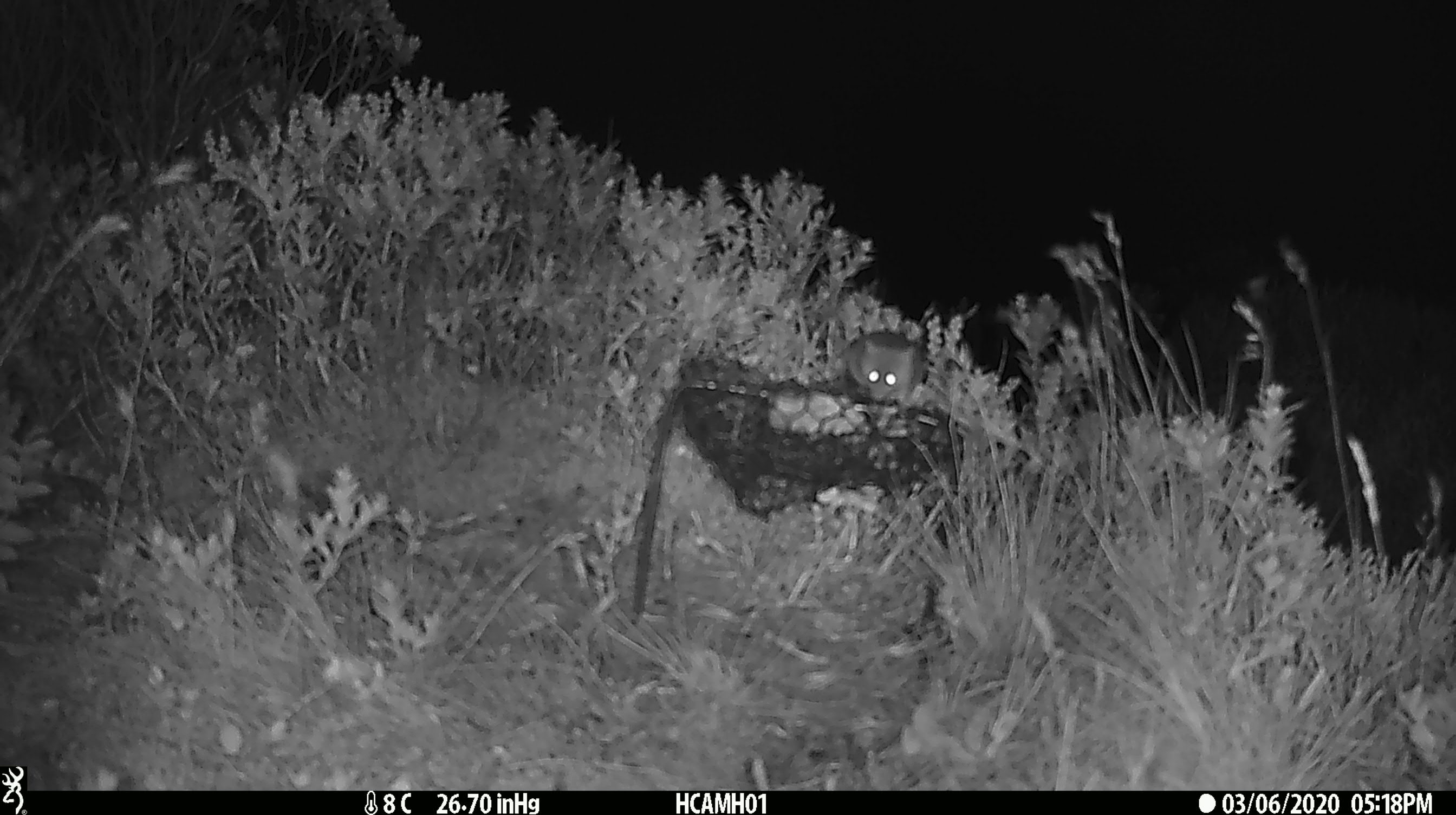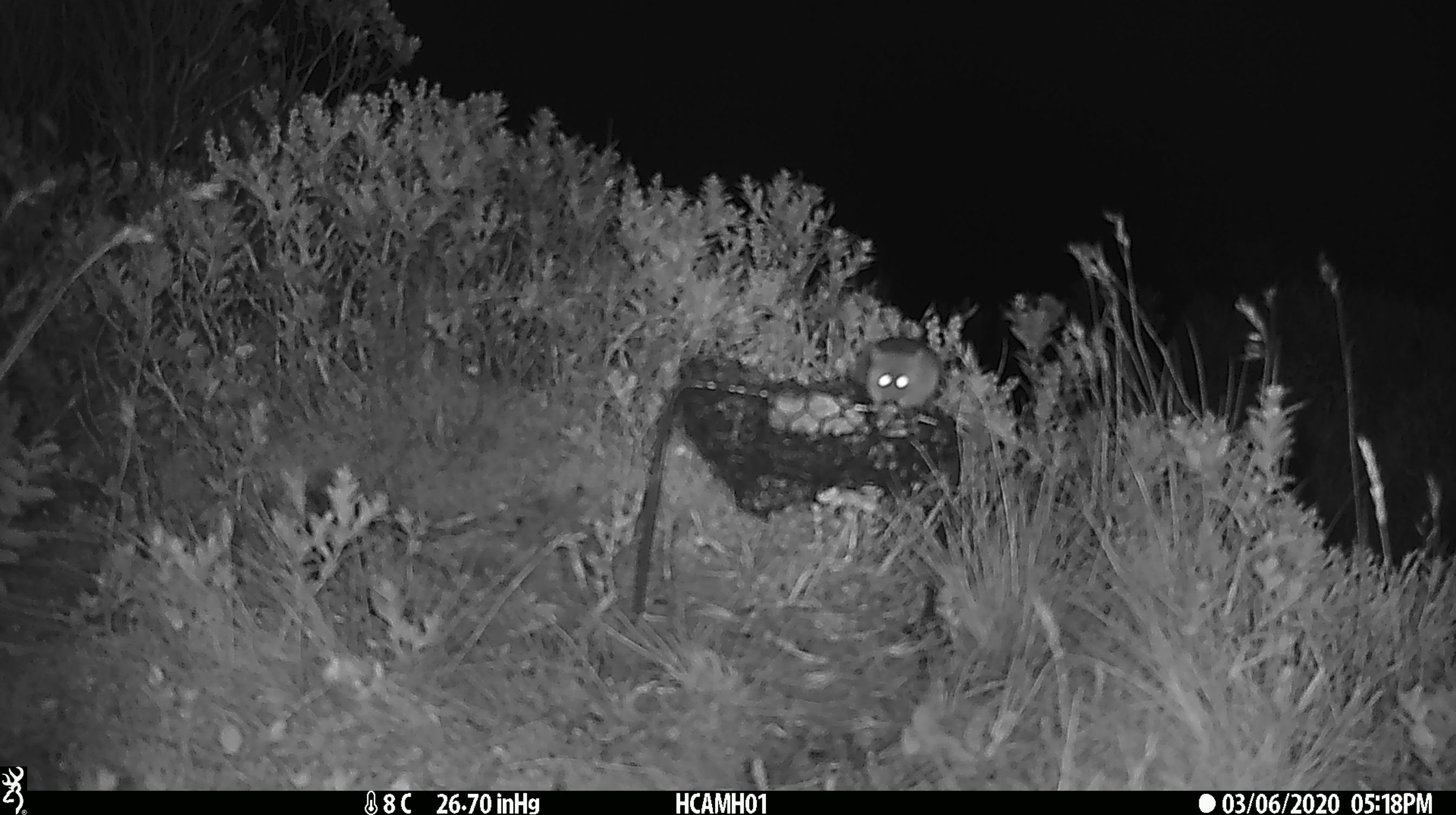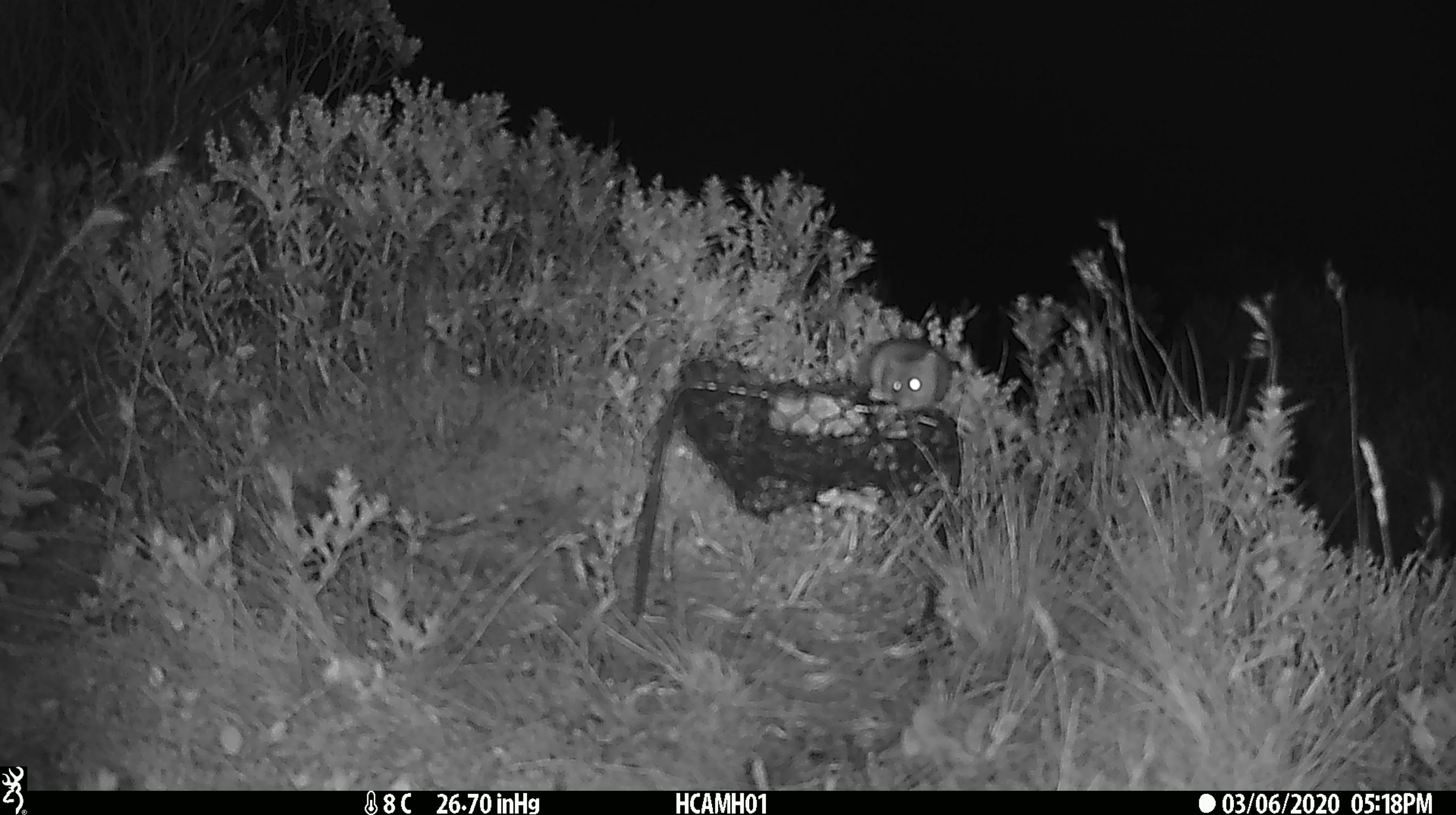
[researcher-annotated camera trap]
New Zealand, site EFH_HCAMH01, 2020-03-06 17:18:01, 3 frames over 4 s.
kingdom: Animalia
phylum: Chordata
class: Mammalia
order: Rodentia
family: Muridae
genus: Mus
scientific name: Mus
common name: mouse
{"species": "mouse (Mus)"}